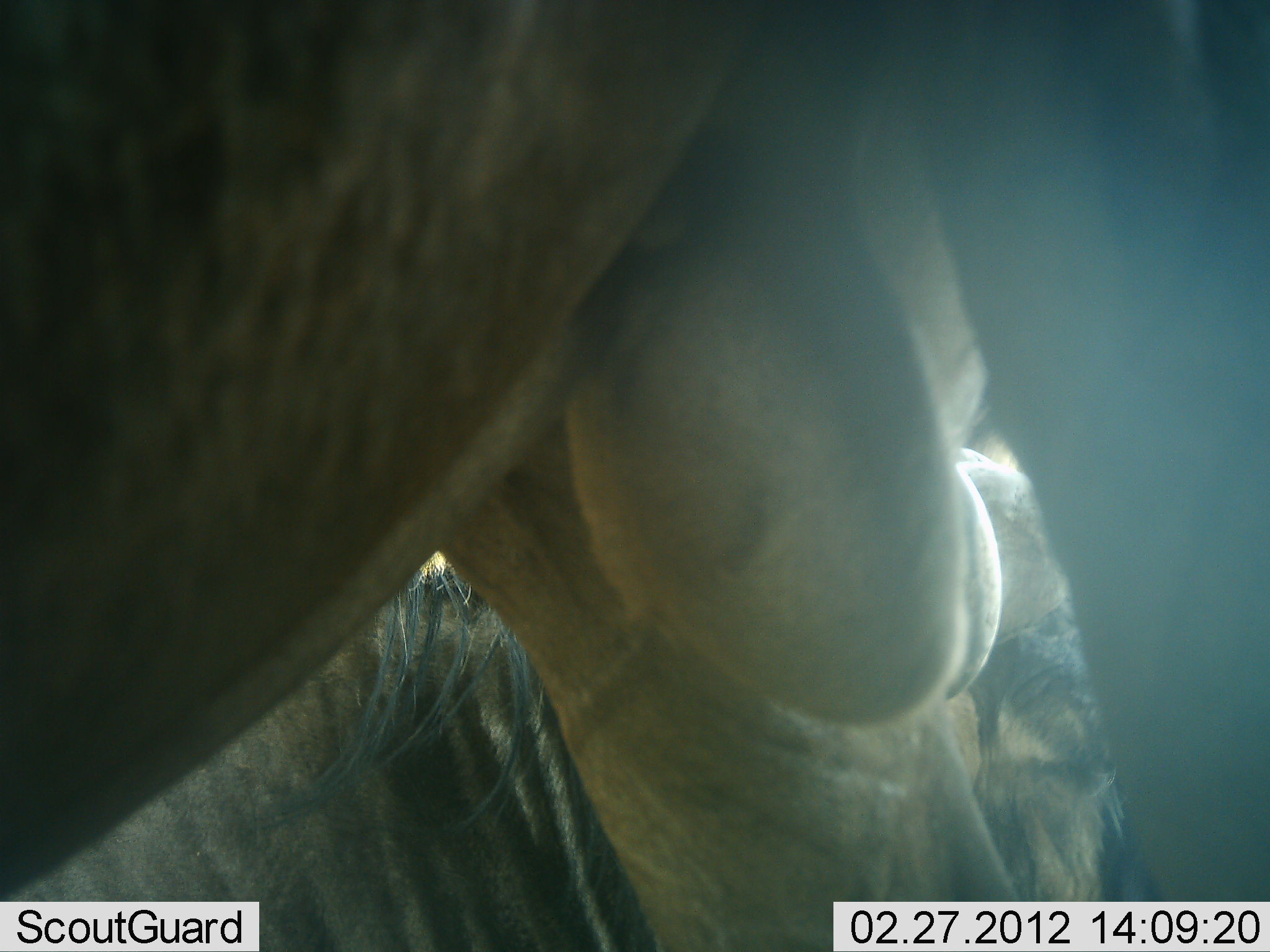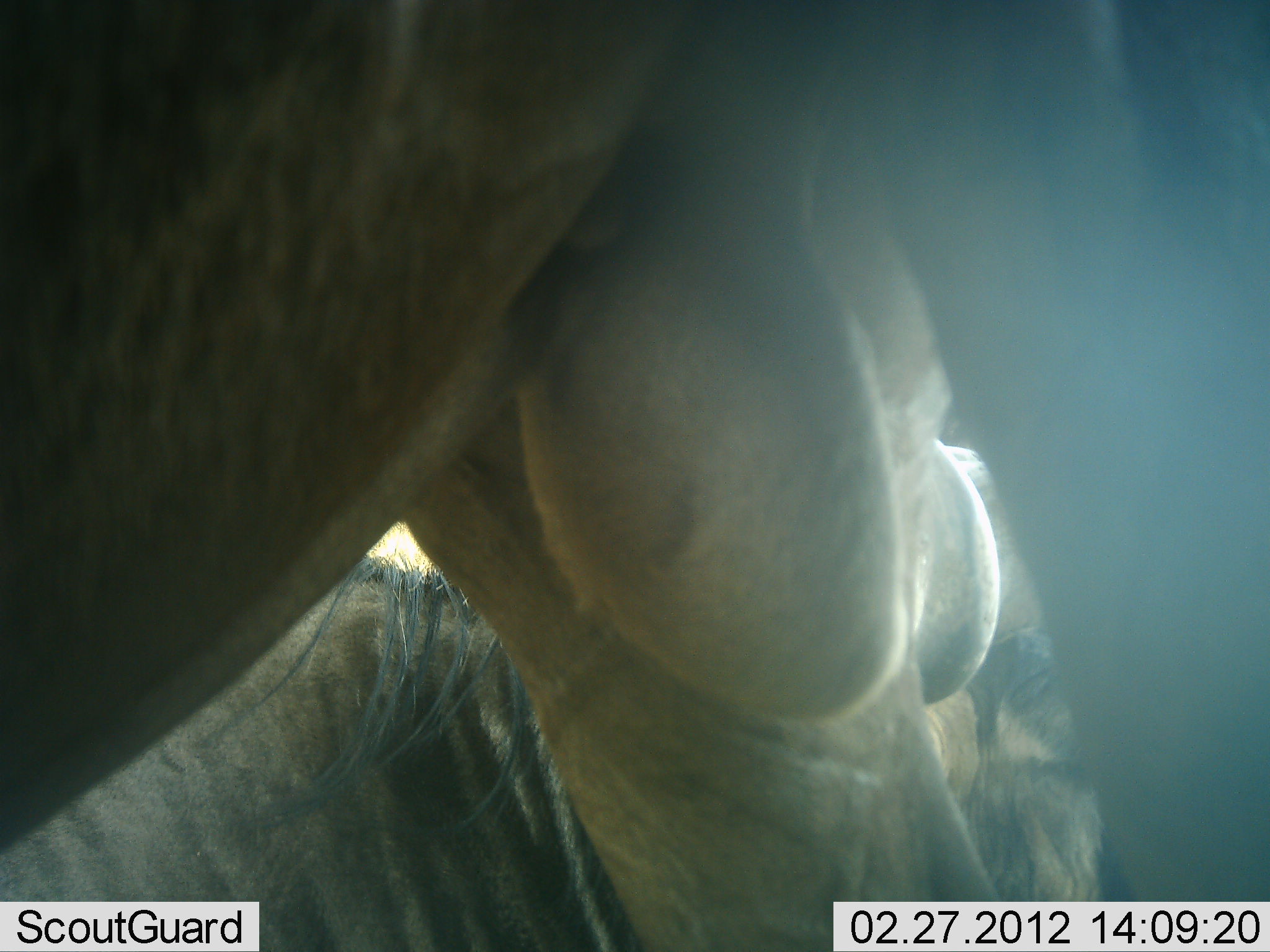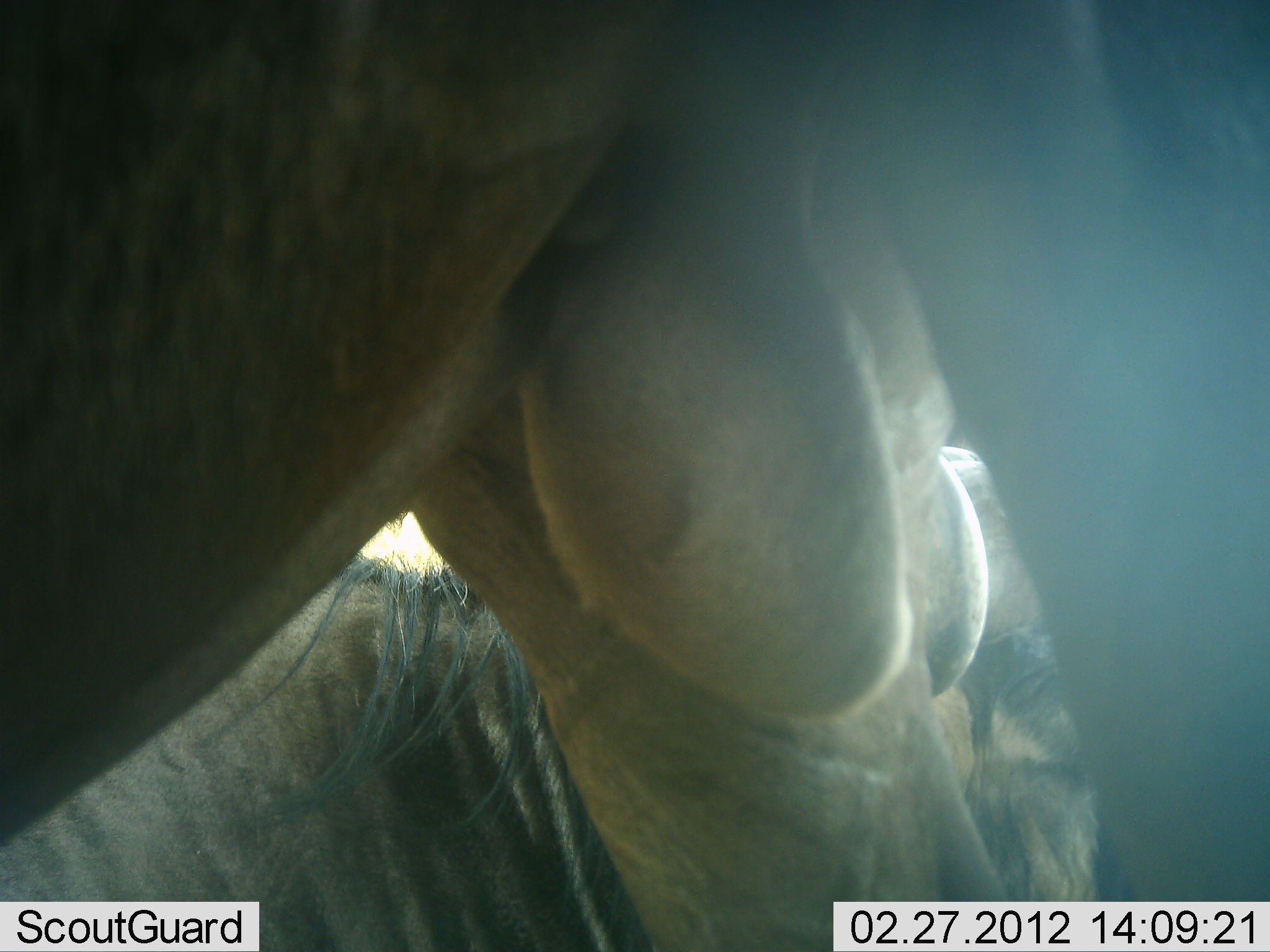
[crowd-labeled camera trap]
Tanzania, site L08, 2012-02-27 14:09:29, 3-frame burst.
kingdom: Animalia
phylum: Chordata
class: Mammalia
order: Artiodactyla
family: Bovidae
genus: Connochaetes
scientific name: Connochaetes taurinus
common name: blue wildebeest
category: wildebeest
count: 2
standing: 100%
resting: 68%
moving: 0%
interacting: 0%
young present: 0%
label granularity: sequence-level